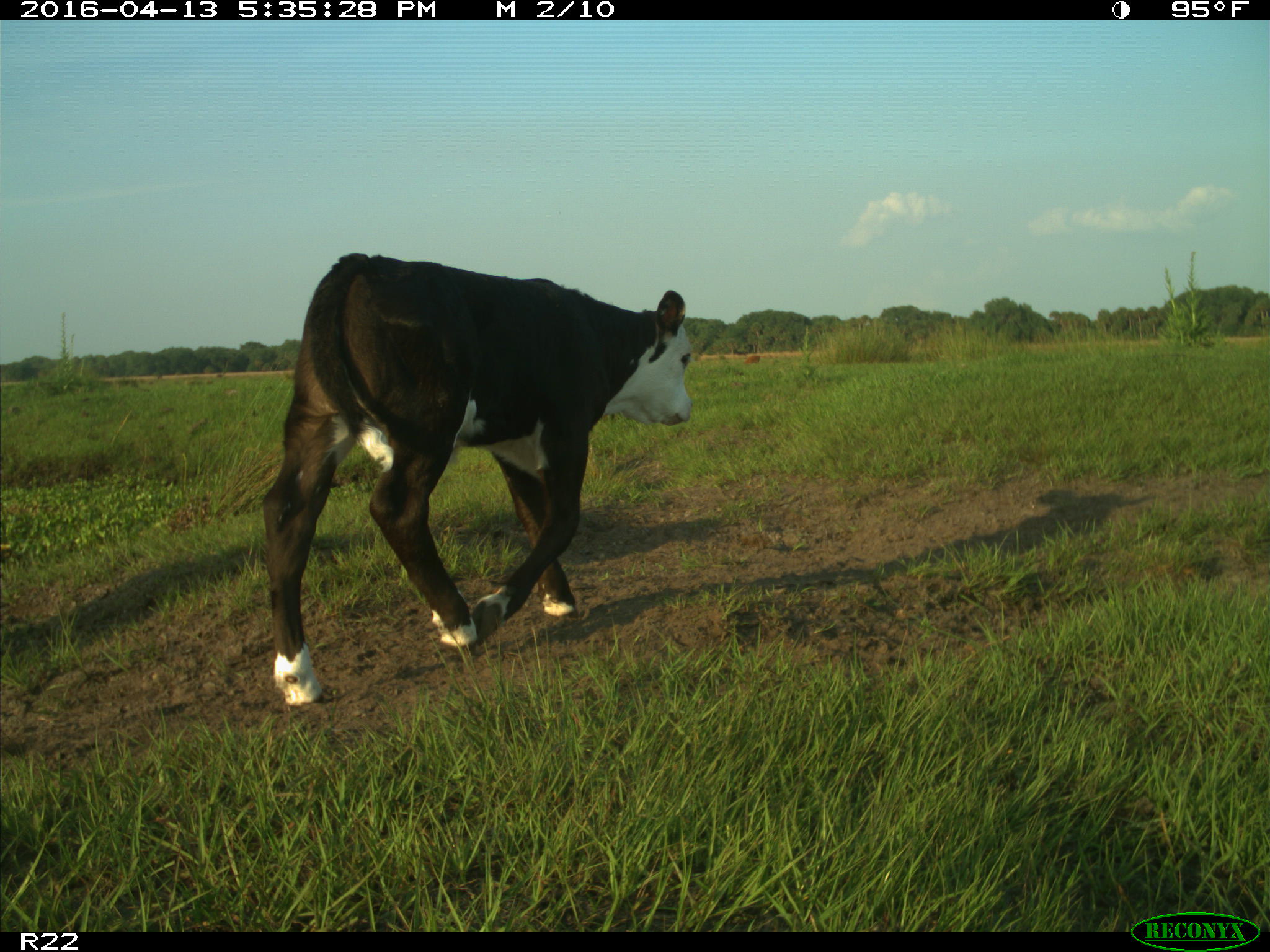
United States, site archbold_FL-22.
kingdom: Animalia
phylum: Chordata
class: Mammalia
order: Artiodactyla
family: Bovidae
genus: Bos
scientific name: Bos taurus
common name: domestic cow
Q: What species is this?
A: Bos taurus (domestic cow).